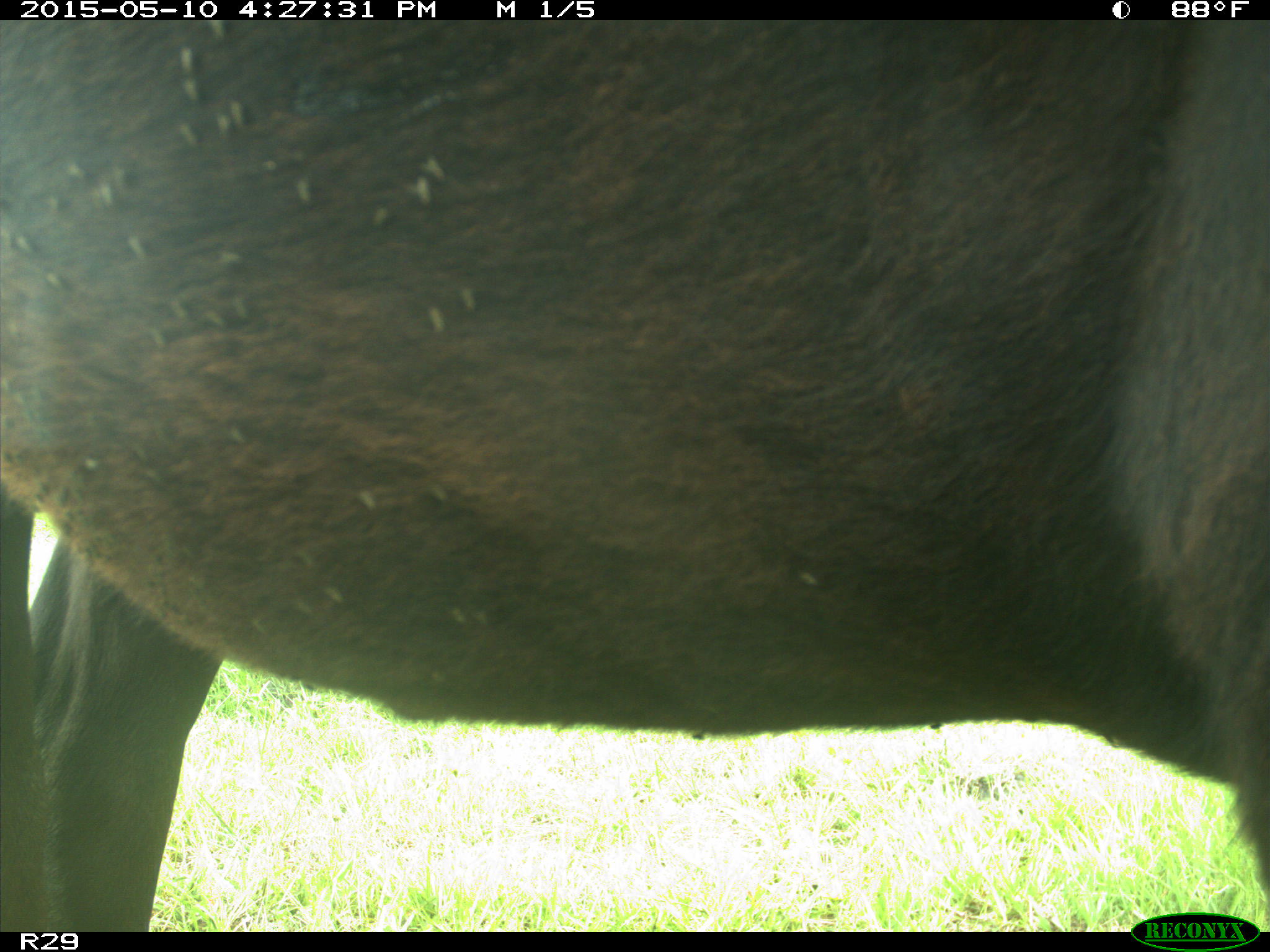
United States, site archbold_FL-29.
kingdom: Animalia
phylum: Chordata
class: Mammalia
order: Artiodactyla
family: Bovidae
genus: Bos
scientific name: Bos taurus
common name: domestic cow